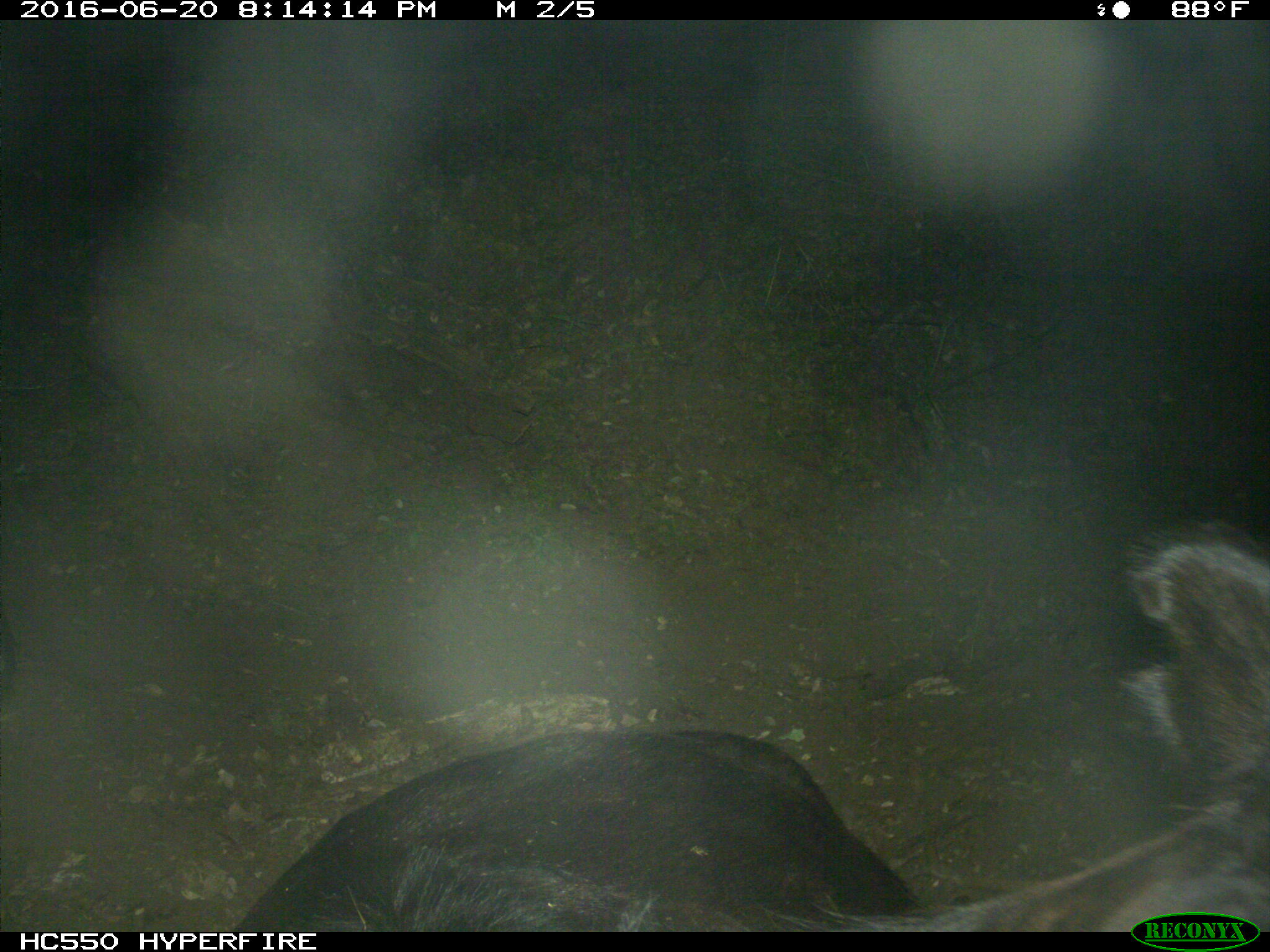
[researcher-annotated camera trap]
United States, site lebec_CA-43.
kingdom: Animalia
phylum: Chordata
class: Mammalia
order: Artiodactyla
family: Bovidae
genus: Bos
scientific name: Bos taurus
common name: domestic cow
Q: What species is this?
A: Bos taurus (domestic cow).